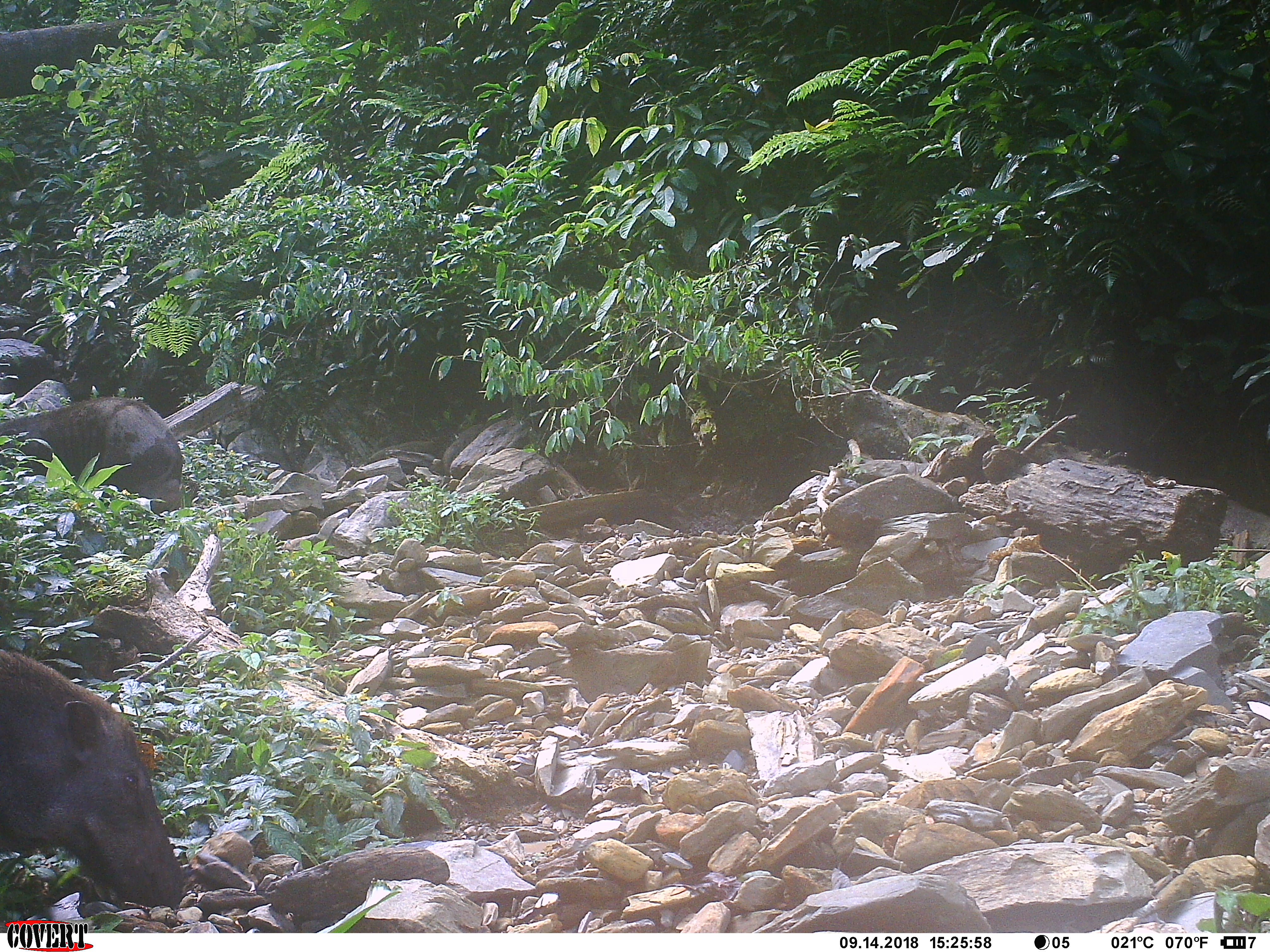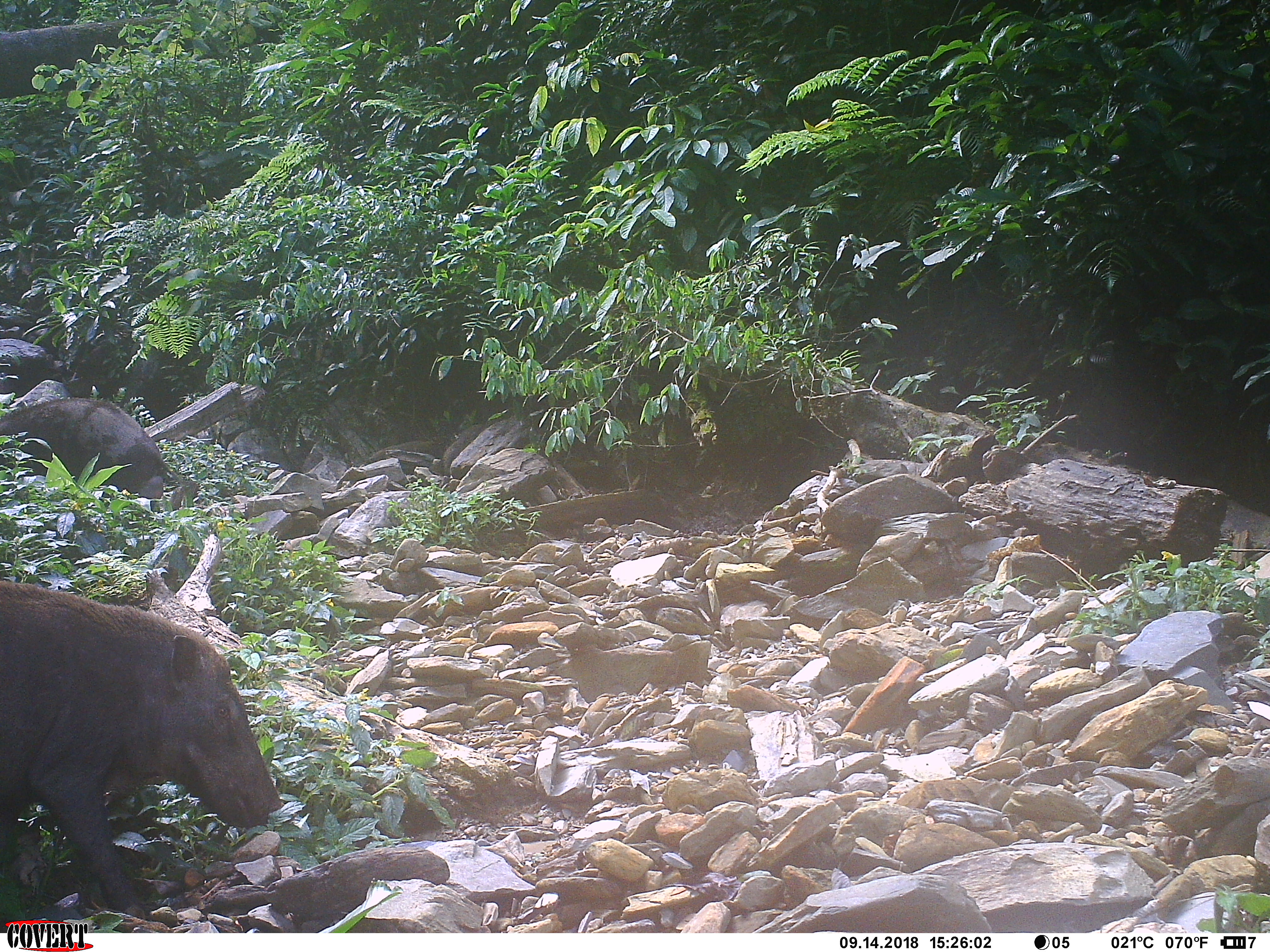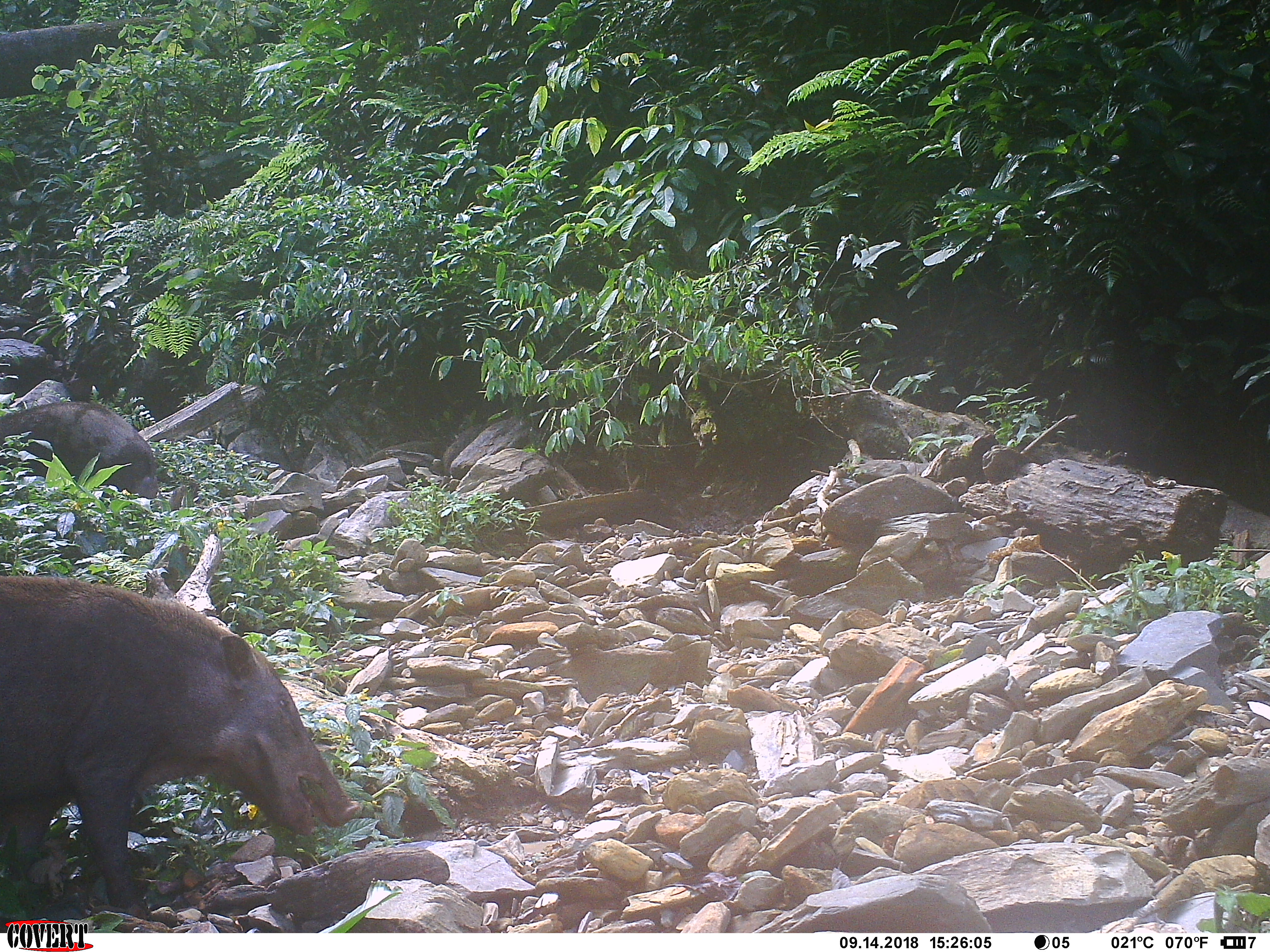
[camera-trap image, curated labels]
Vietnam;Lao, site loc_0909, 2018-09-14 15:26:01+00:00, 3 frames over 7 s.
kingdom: Animalia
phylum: Chordata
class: Mammalia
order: Artiodactyla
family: Suidae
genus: Sus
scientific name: Sus scrofa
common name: eurasian wild pig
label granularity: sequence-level